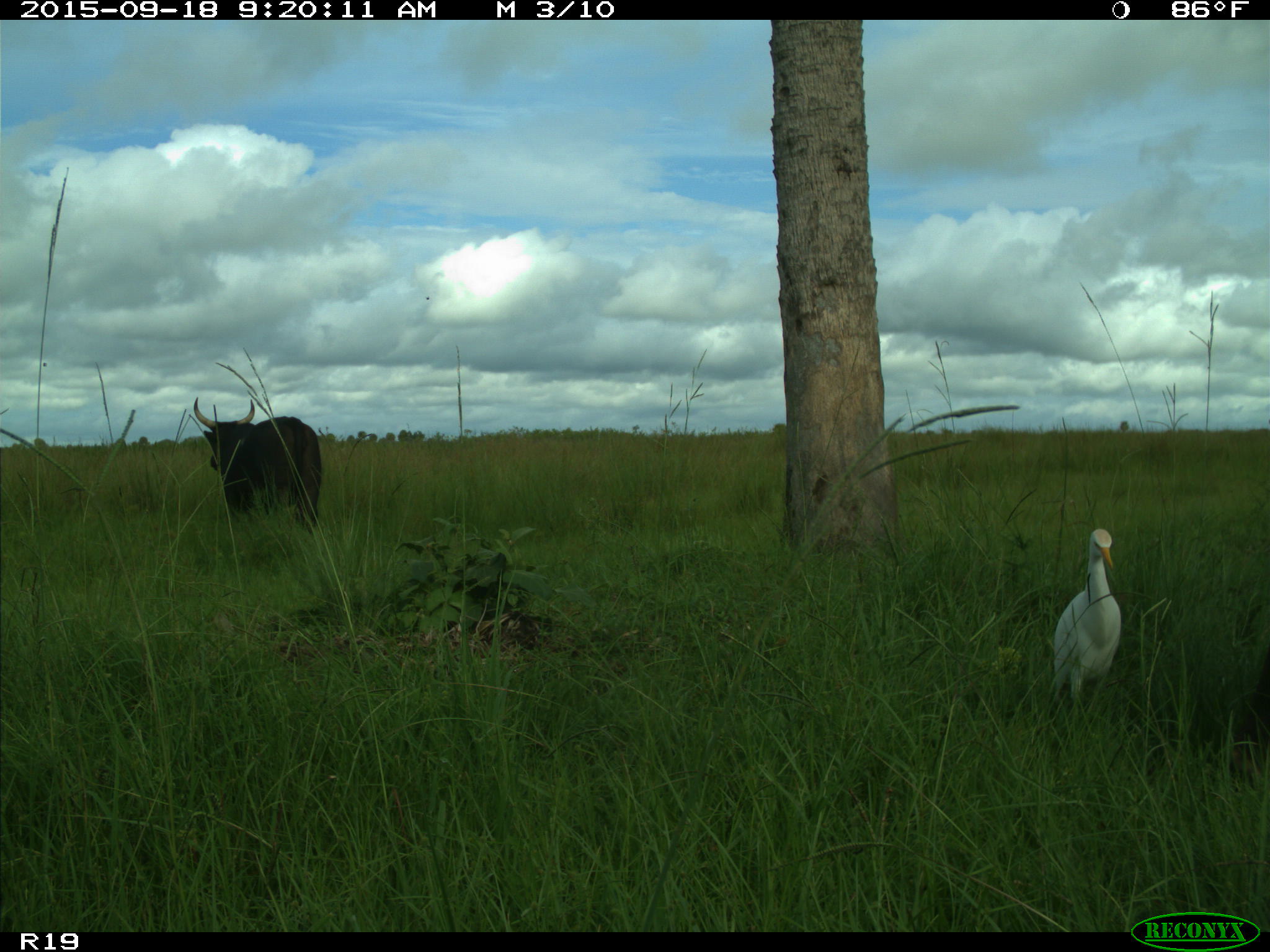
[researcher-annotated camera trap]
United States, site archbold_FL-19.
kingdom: Animalia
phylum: Chordata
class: Mammalia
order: Artiodactyla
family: Bovidae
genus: Bos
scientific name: Bos taurus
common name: domestic cow